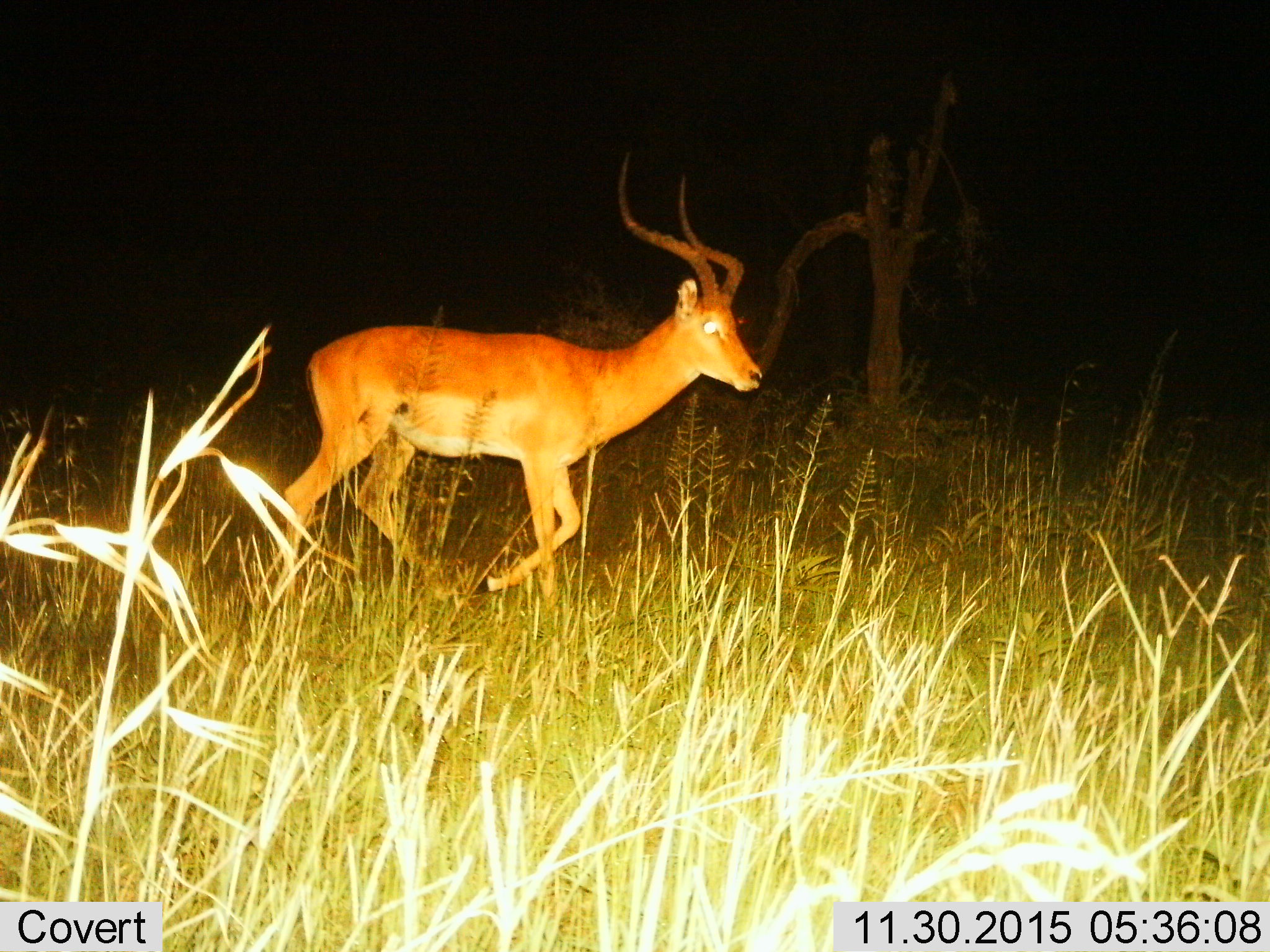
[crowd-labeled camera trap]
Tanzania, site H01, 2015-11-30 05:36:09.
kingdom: Animalia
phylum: Chordata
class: Mammalia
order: Artiodactyla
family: Bovidae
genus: Aepyceros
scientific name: Aepyceros melampus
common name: impala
Impala (Aepyceros melampus), count 1. Behavior (volunteer vote fractions): standing 29%, resting 0%, moving 86%, interacting 0%. Young present (vote fraction): 0%. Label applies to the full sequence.